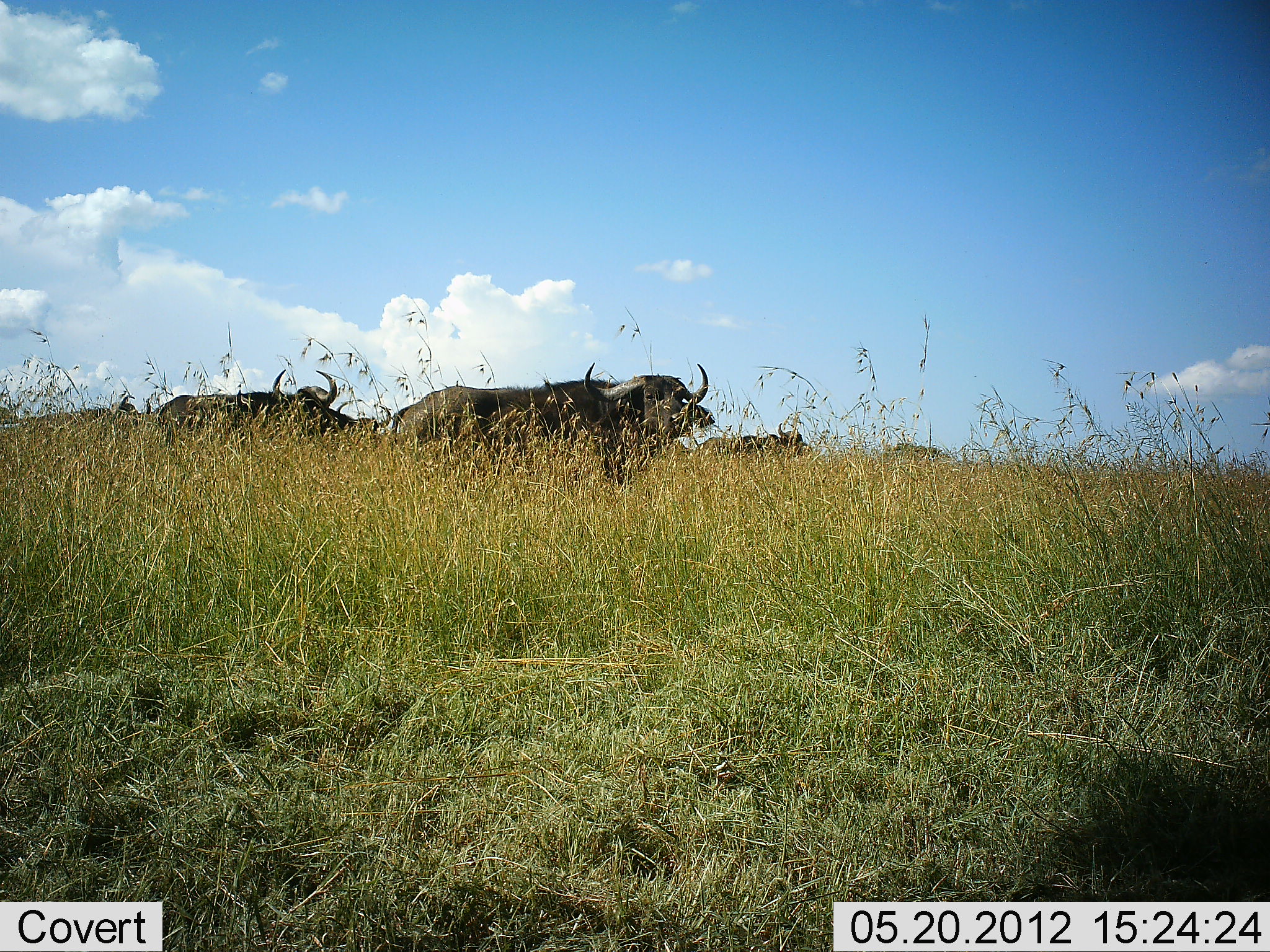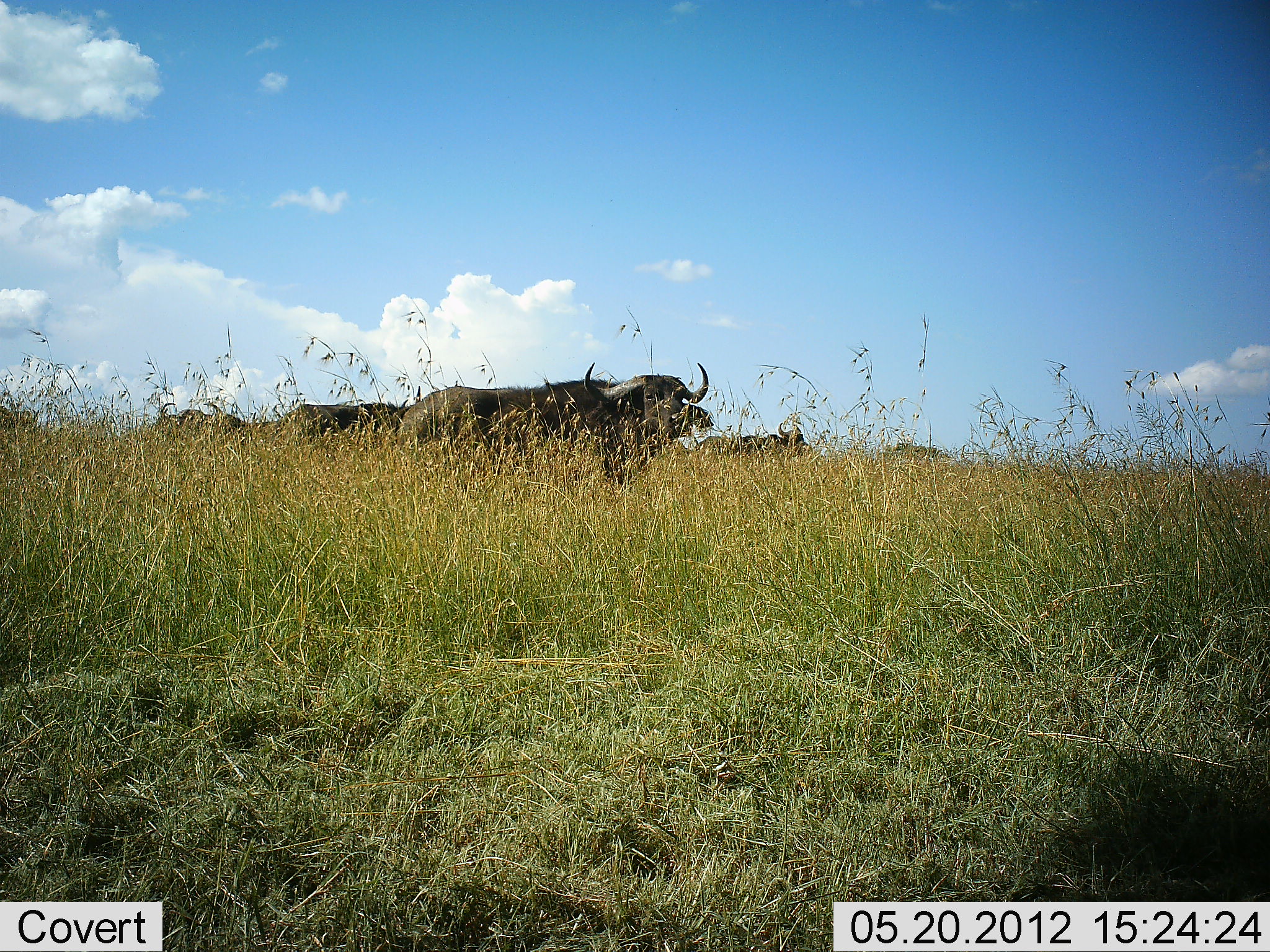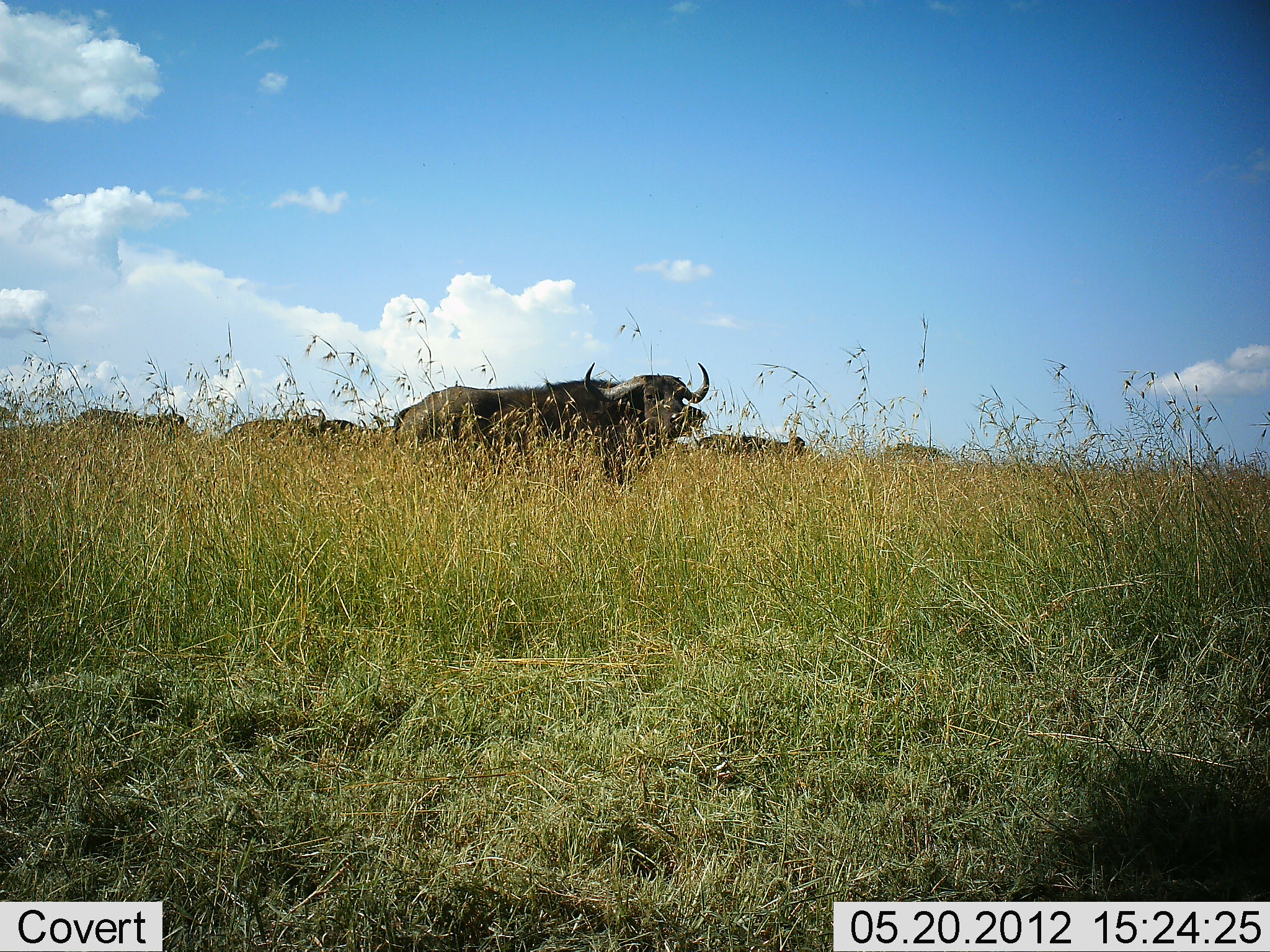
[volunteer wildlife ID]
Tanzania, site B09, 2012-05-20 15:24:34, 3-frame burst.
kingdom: Animalia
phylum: Chordata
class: Mammalia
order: Artiodactyla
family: Bovidae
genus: Syncerus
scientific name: Syncerus caffer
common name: cape buffalo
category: buffalo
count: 6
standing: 80%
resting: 0%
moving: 70%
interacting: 0%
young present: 0%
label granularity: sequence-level